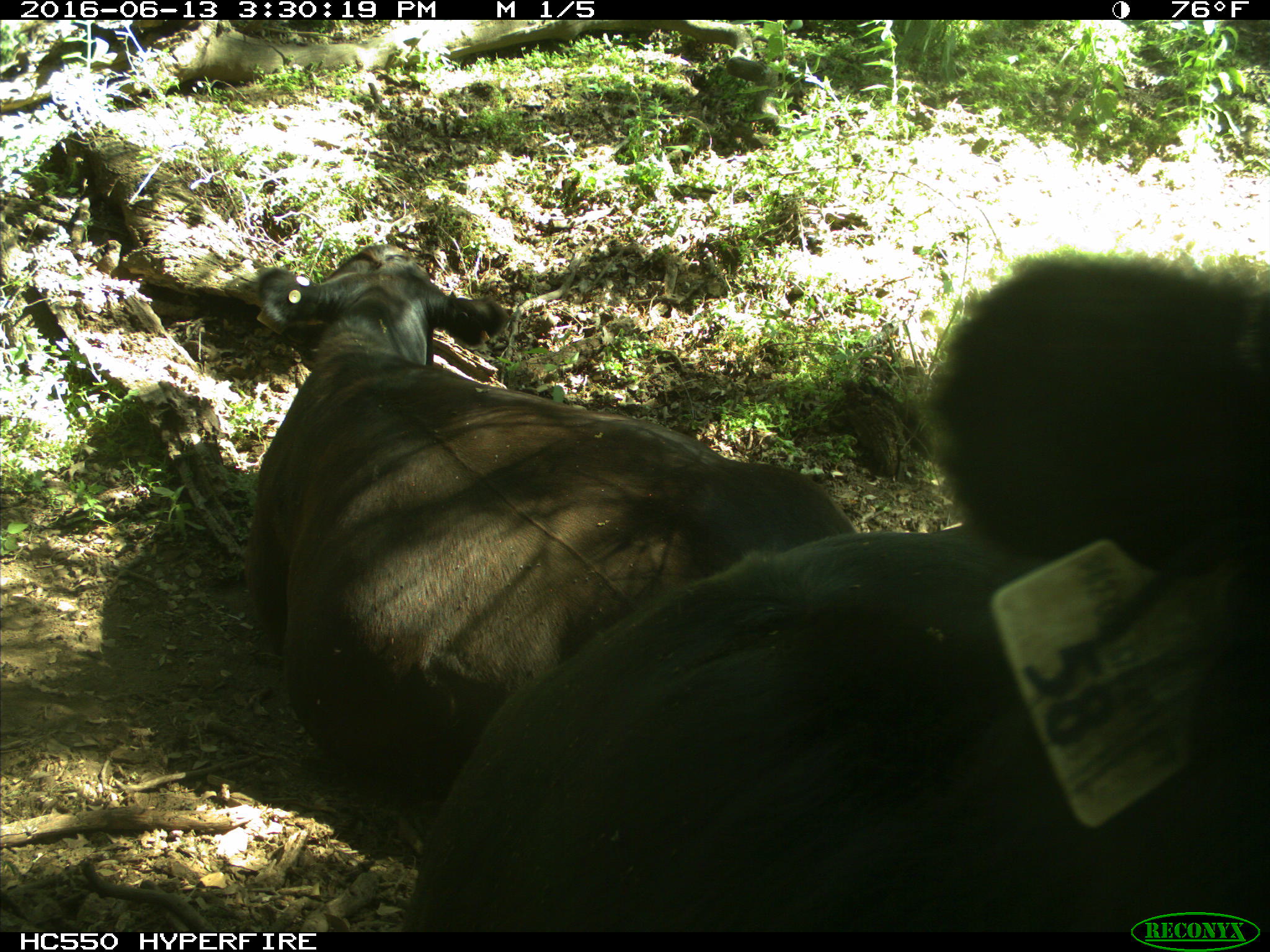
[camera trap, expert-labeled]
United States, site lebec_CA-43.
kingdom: Animalia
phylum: Chordata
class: Mammalia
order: Artiodactyla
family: Bovidae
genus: Bos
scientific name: Bos taurus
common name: domestic cow